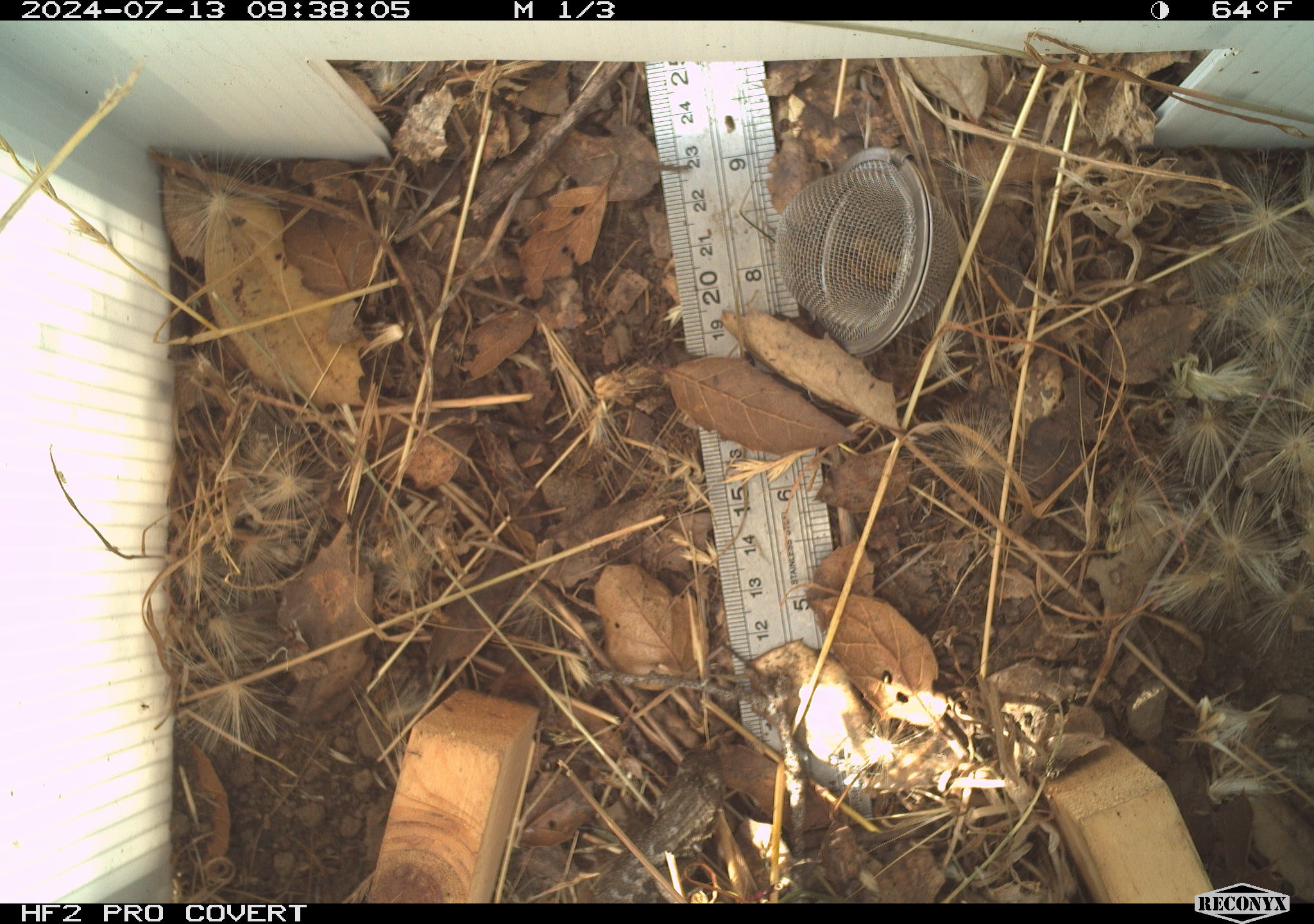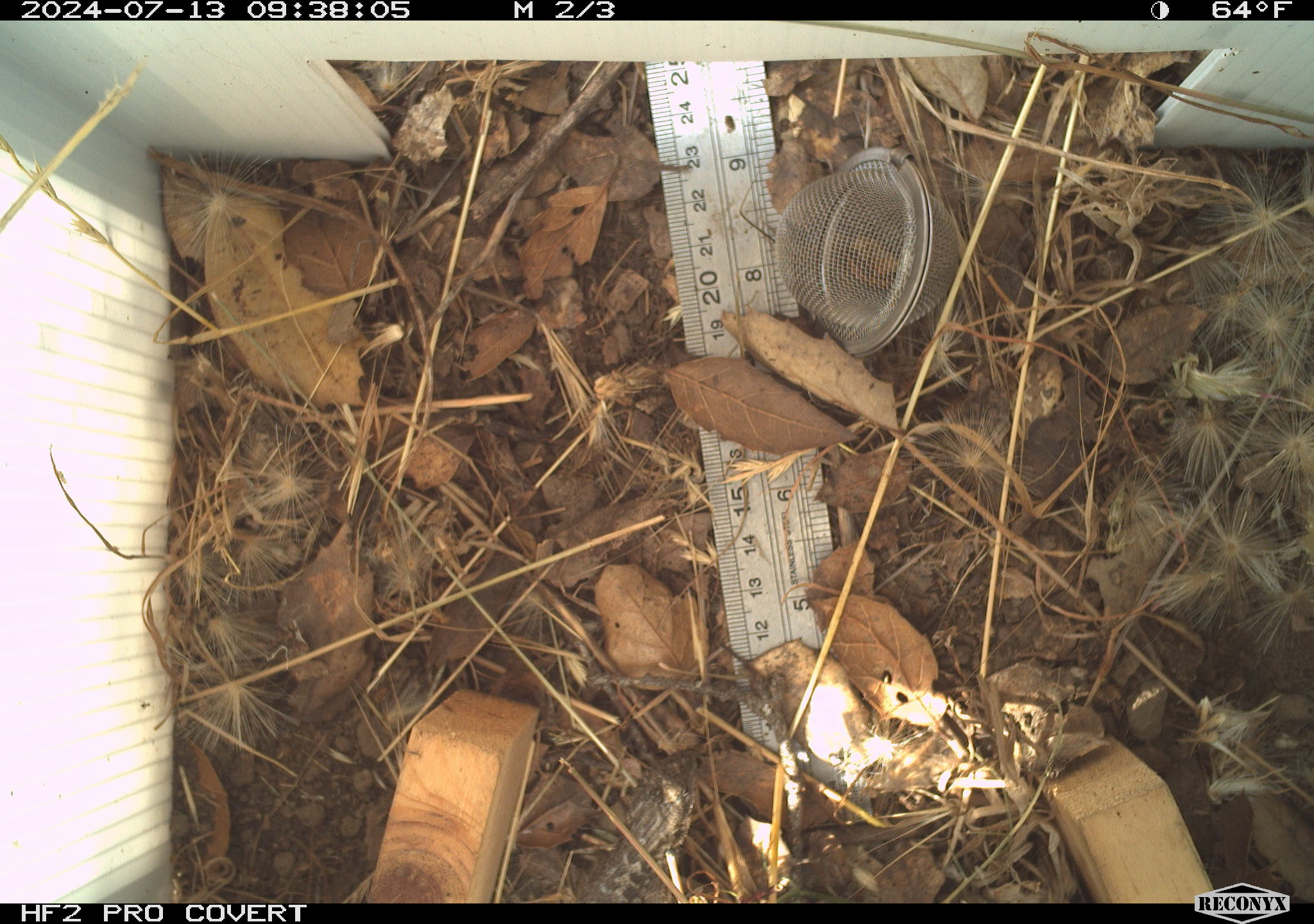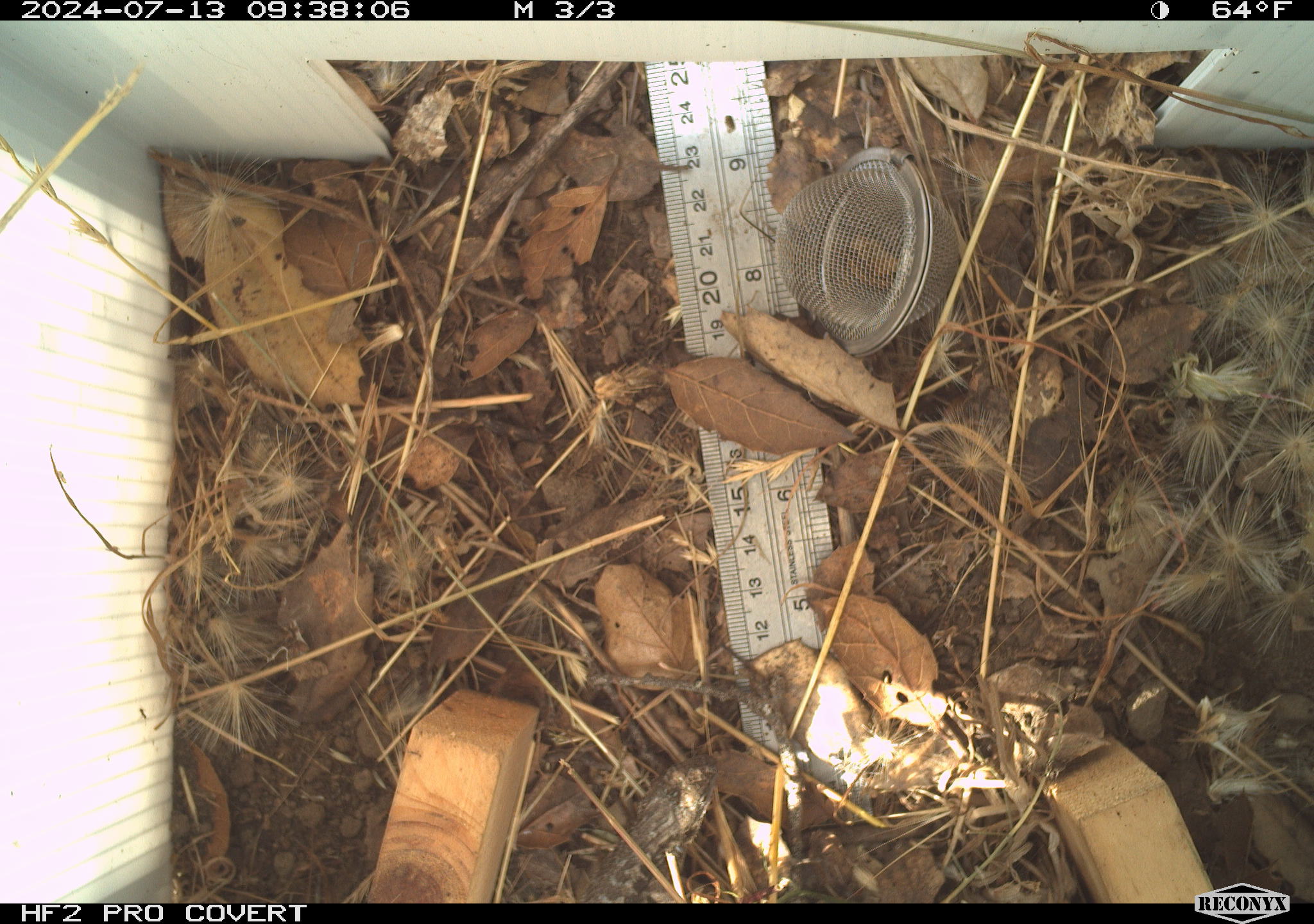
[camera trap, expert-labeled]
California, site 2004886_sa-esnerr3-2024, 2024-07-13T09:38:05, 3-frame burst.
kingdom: Animalia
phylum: Chordata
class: Reptilia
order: Squamata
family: Phrynosomatidae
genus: Sceloporus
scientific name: Sceloporus occidentalis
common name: western fence lizard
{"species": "western fence lizard (Sceloporus occidentalis)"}